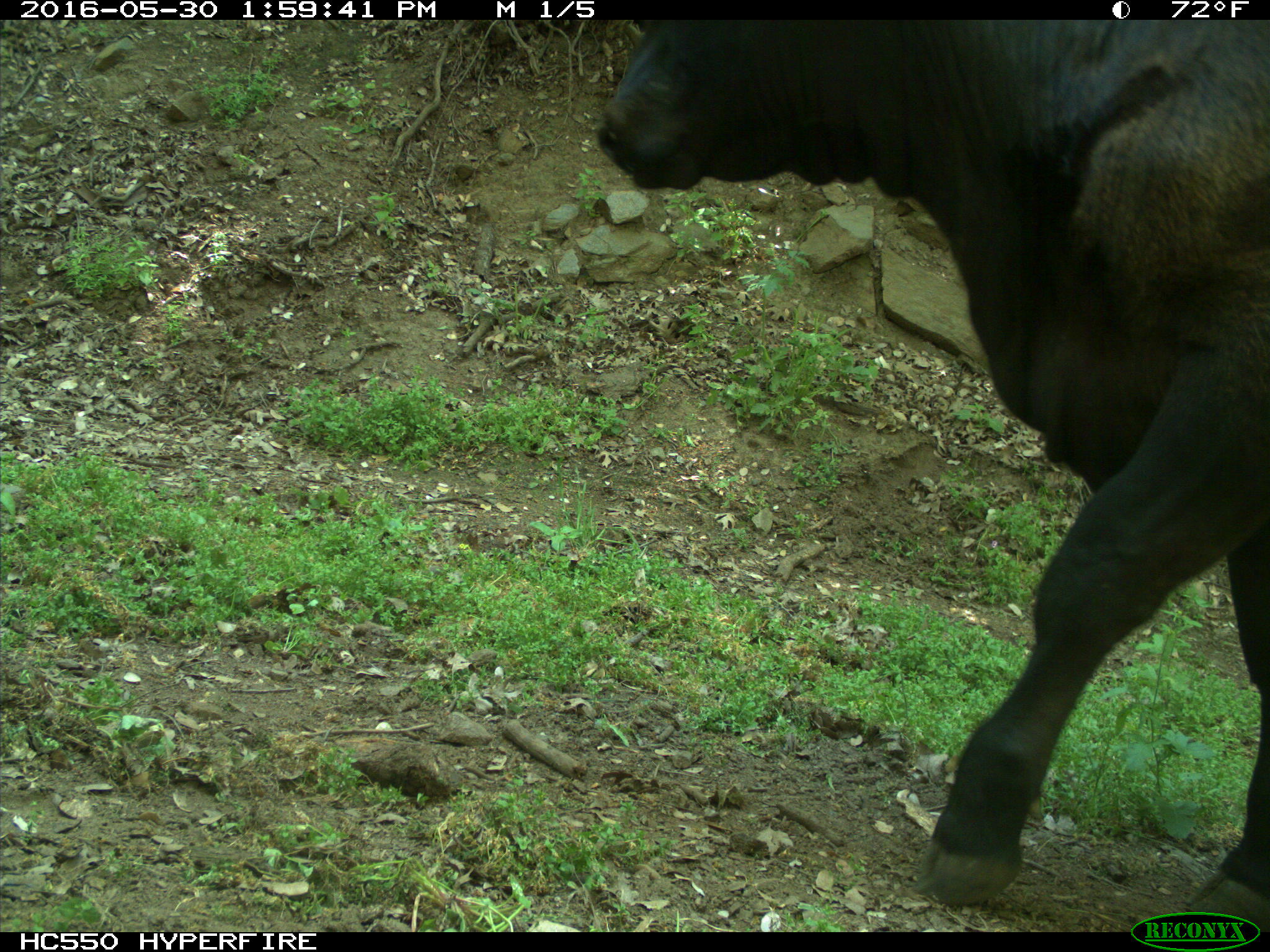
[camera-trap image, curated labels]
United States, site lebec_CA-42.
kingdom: Animalia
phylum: Chordata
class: Mammalia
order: Artiodactyla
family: Bovidae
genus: Bos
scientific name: Bos taurus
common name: domestic cow